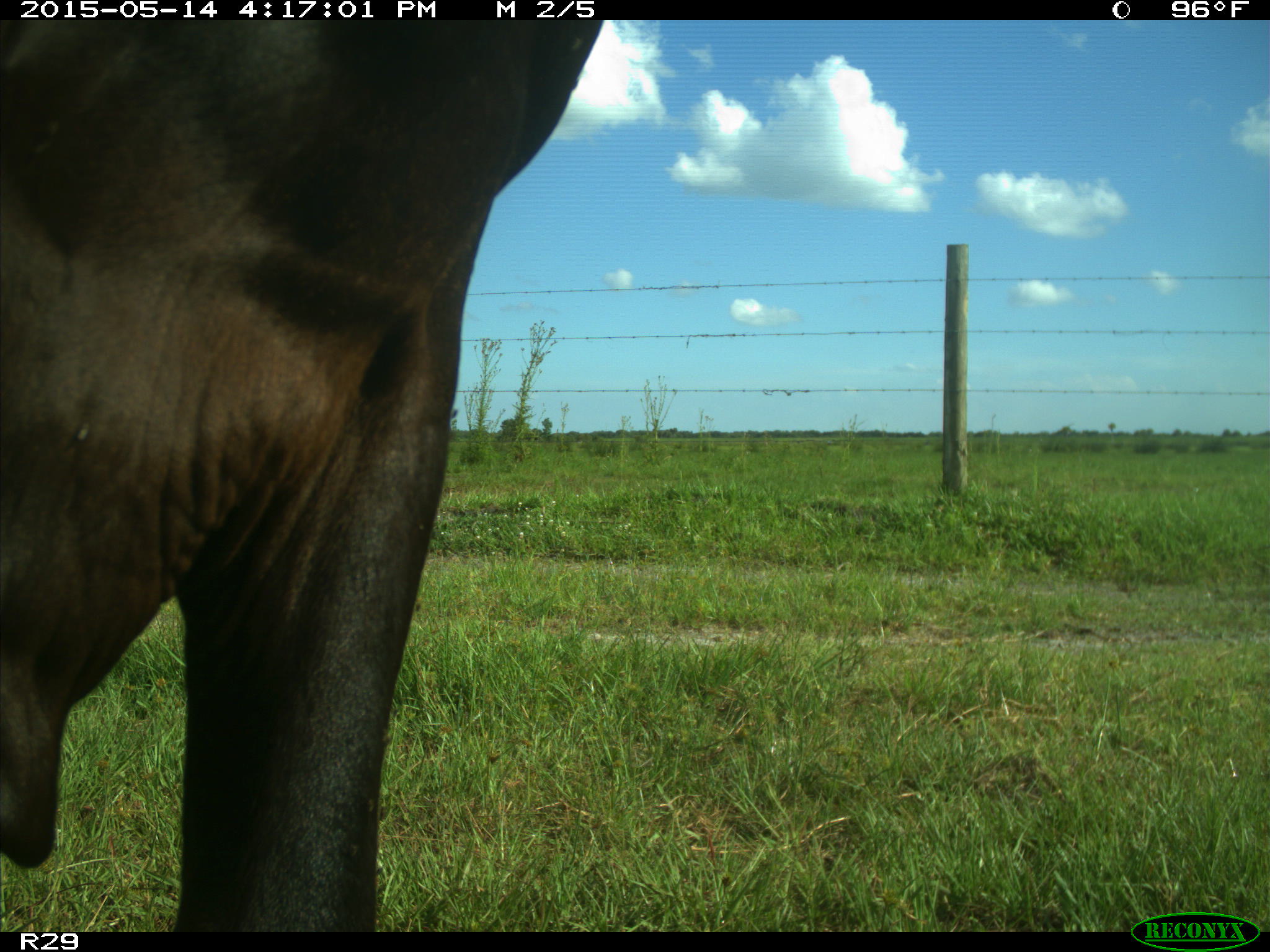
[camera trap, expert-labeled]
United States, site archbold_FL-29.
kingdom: Animalia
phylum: Chordata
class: Mammalia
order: Artiodactyla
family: Bovidae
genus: Bos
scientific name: Bos taurus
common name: domestic cow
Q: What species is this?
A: Bos taurus (domestic cow).